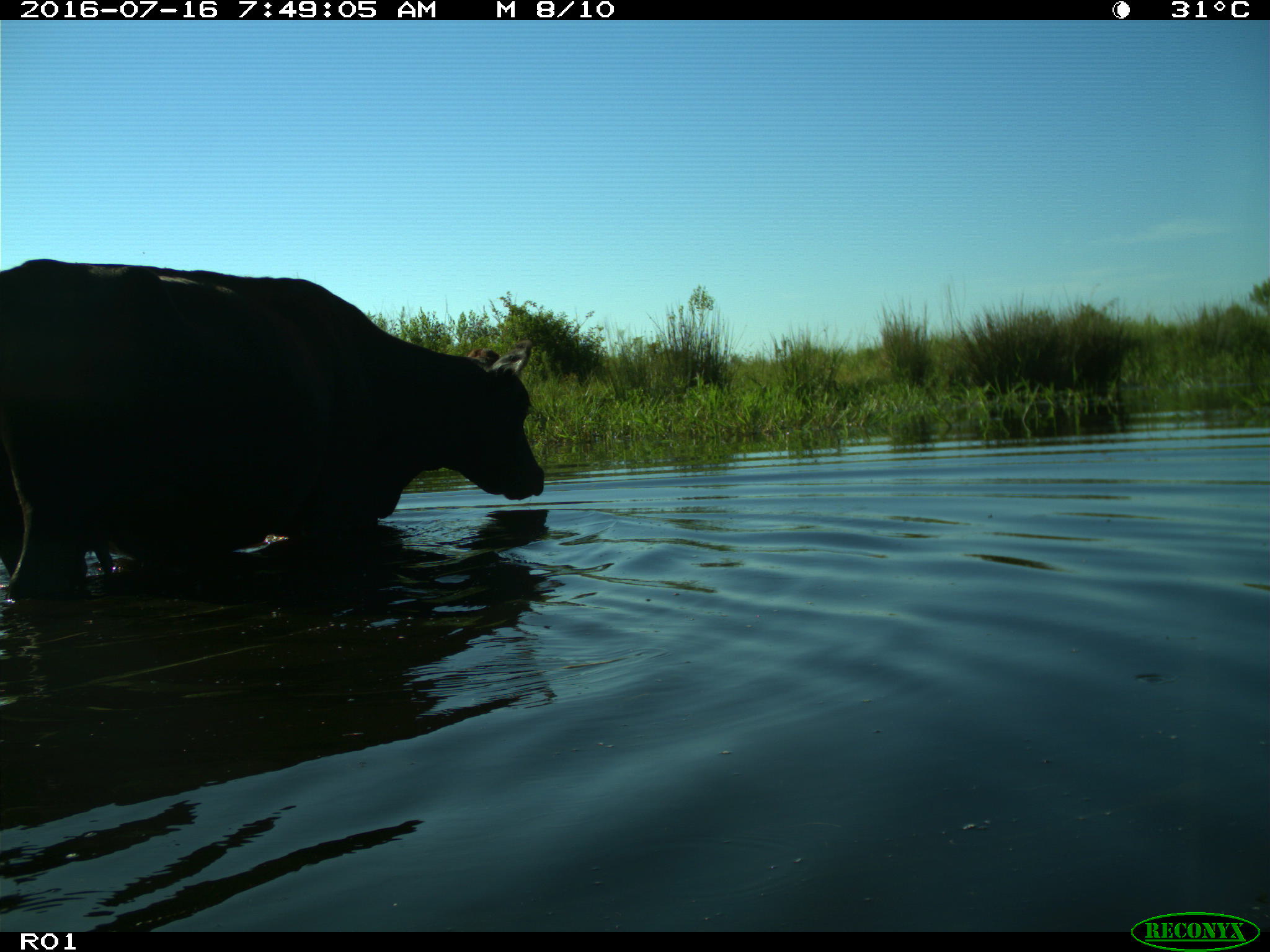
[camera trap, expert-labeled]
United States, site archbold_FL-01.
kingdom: Animalia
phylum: Chordata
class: Mammalia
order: Artiodactyla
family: Bovidae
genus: Bos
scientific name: Bos taurus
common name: domestic cow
Bos taurus (domestic cow).